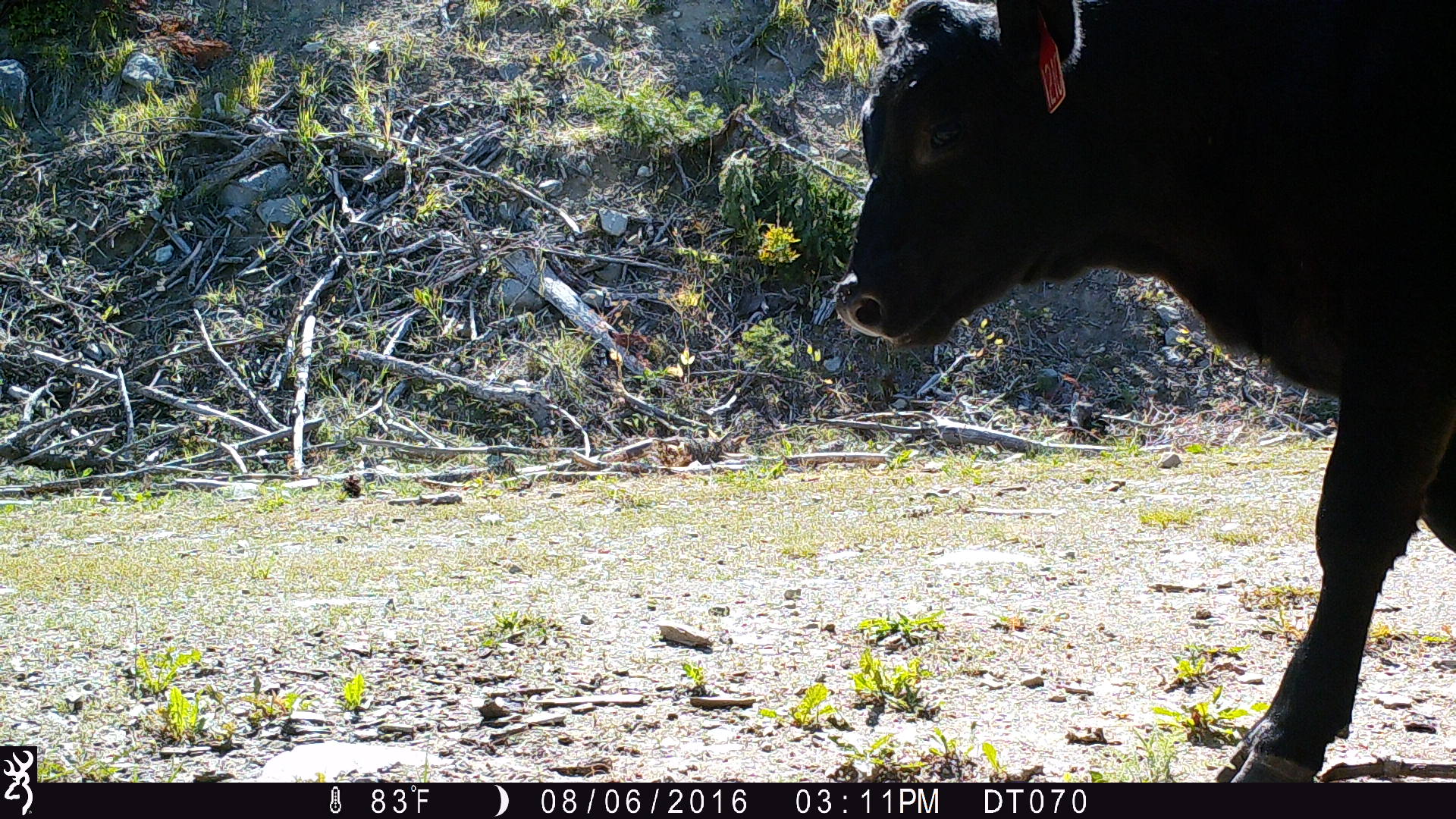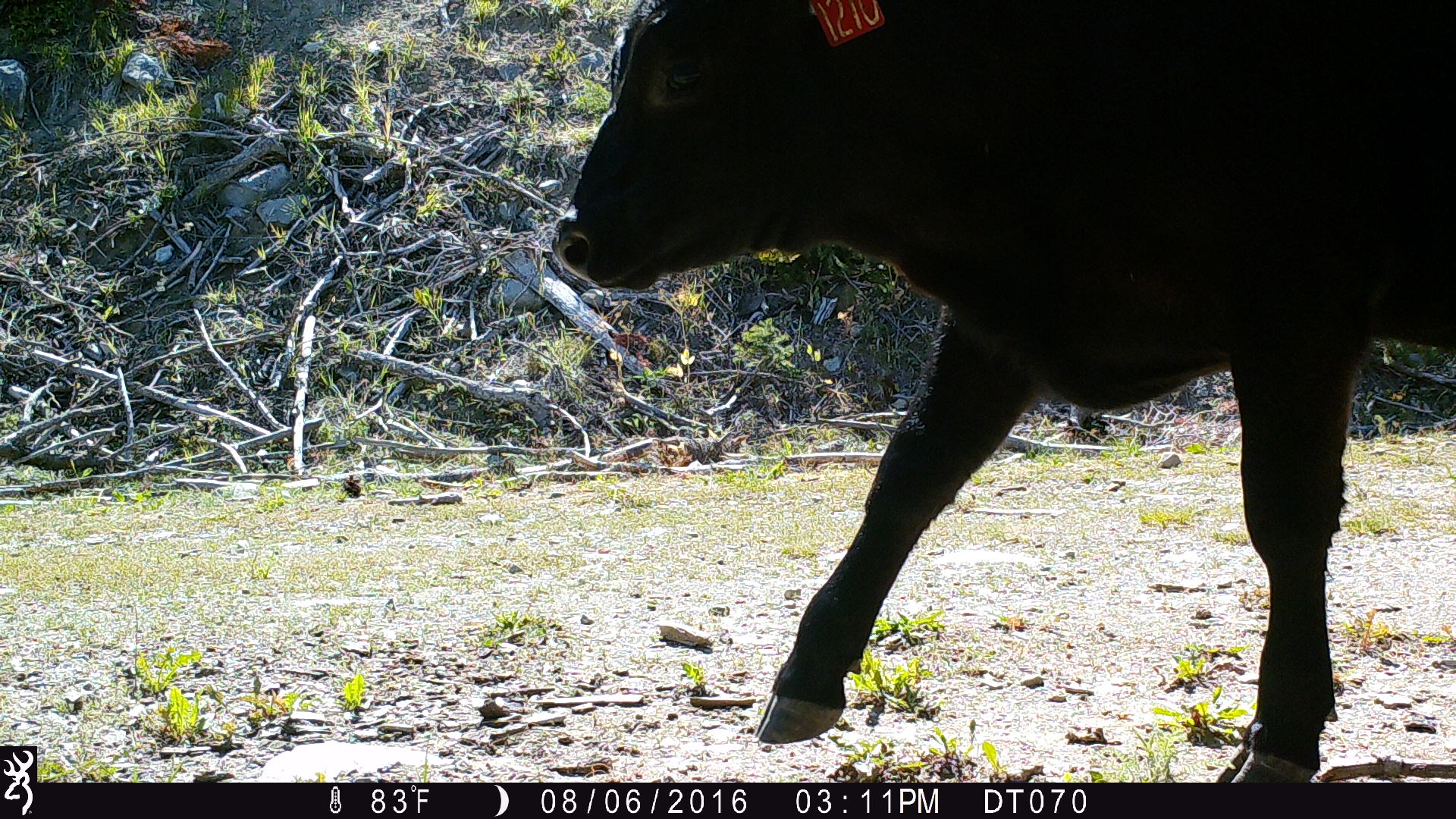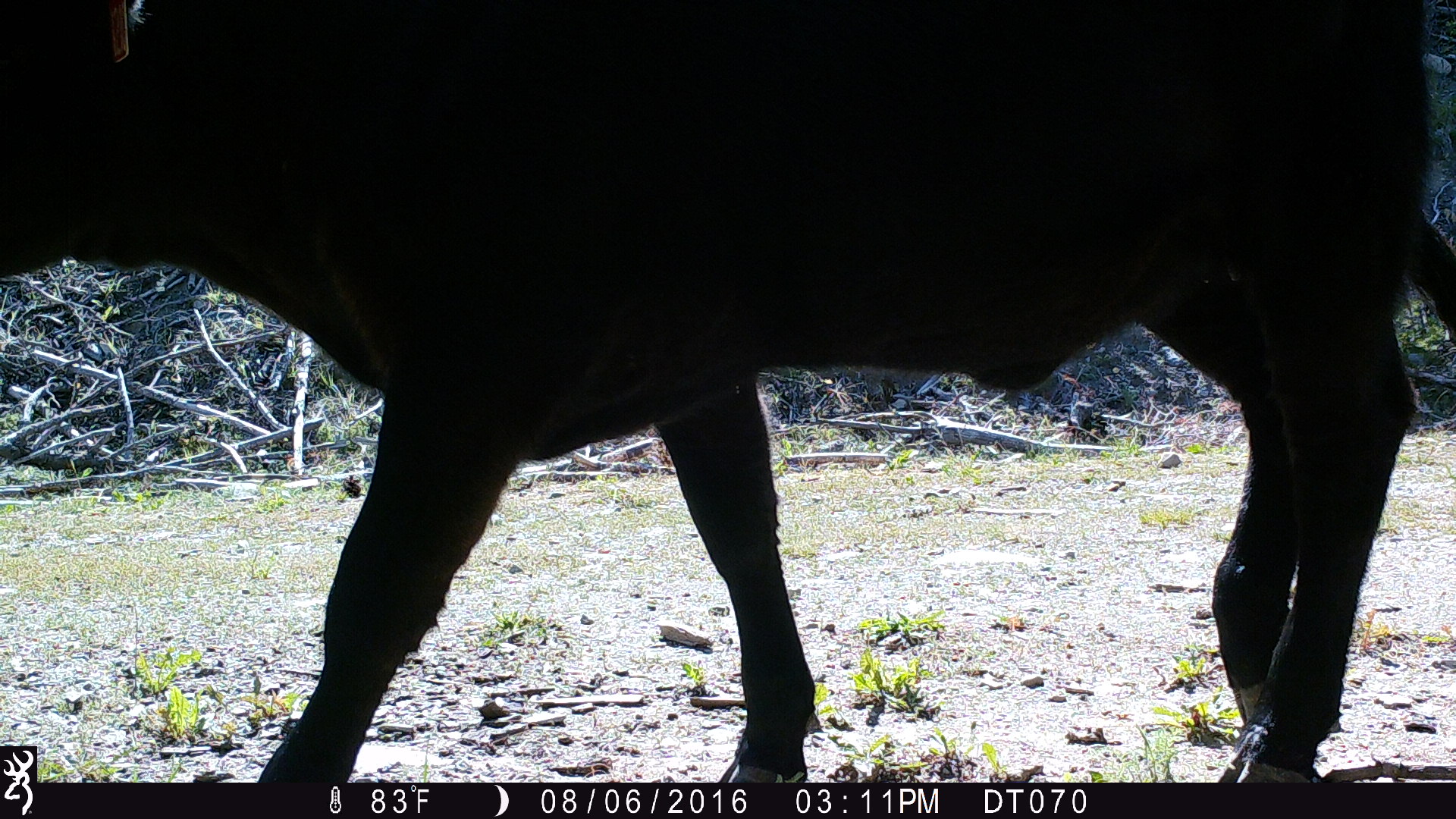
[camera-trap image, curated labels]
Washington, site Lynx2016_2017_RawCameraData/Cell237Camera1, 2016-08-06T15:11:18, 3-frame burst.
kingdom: Animalia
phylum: Chordata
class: Mammalia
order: Artiodactyla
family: Bovidae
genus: Bos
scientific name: Bos taurus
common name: domestic cattle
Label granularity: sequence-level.